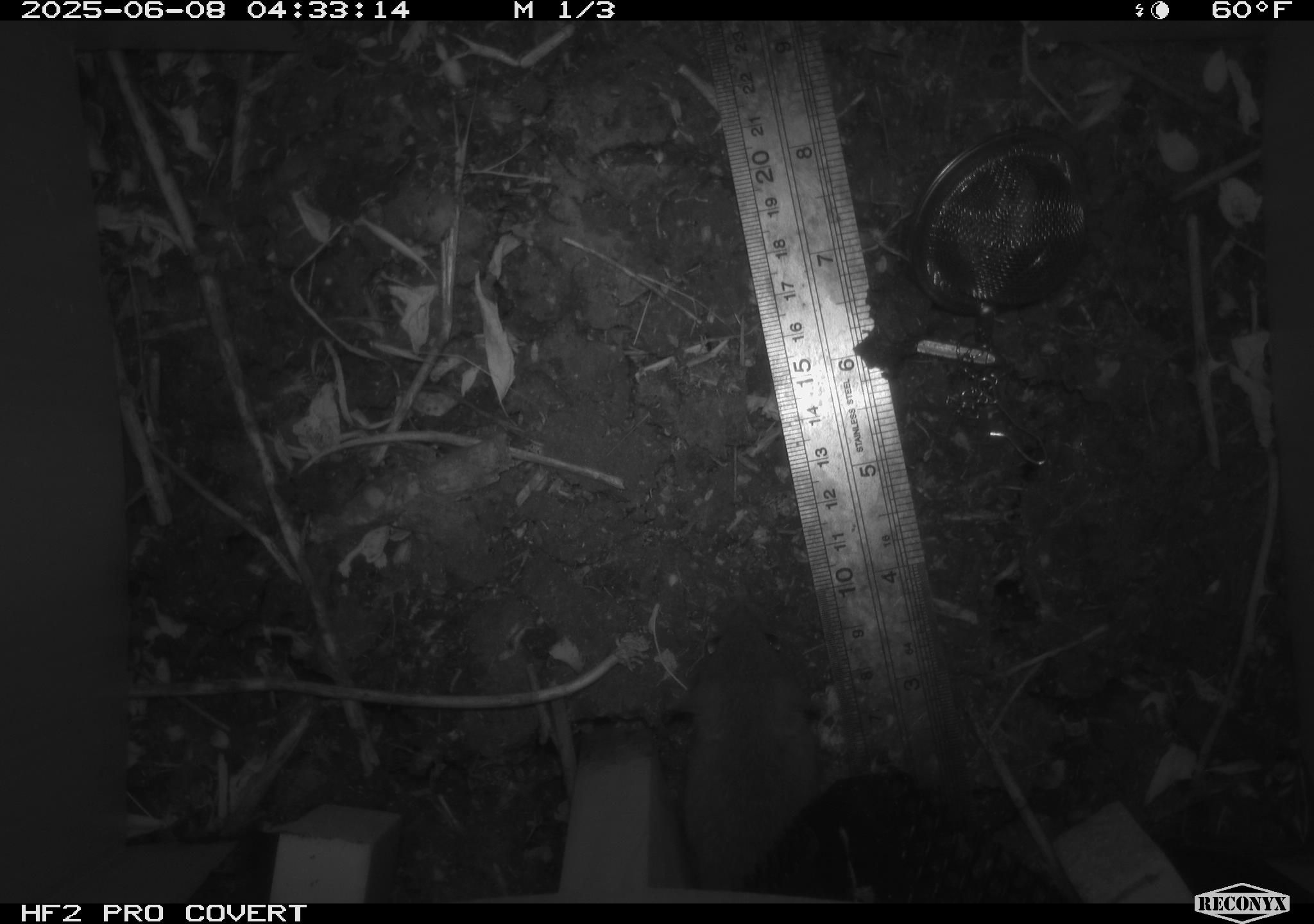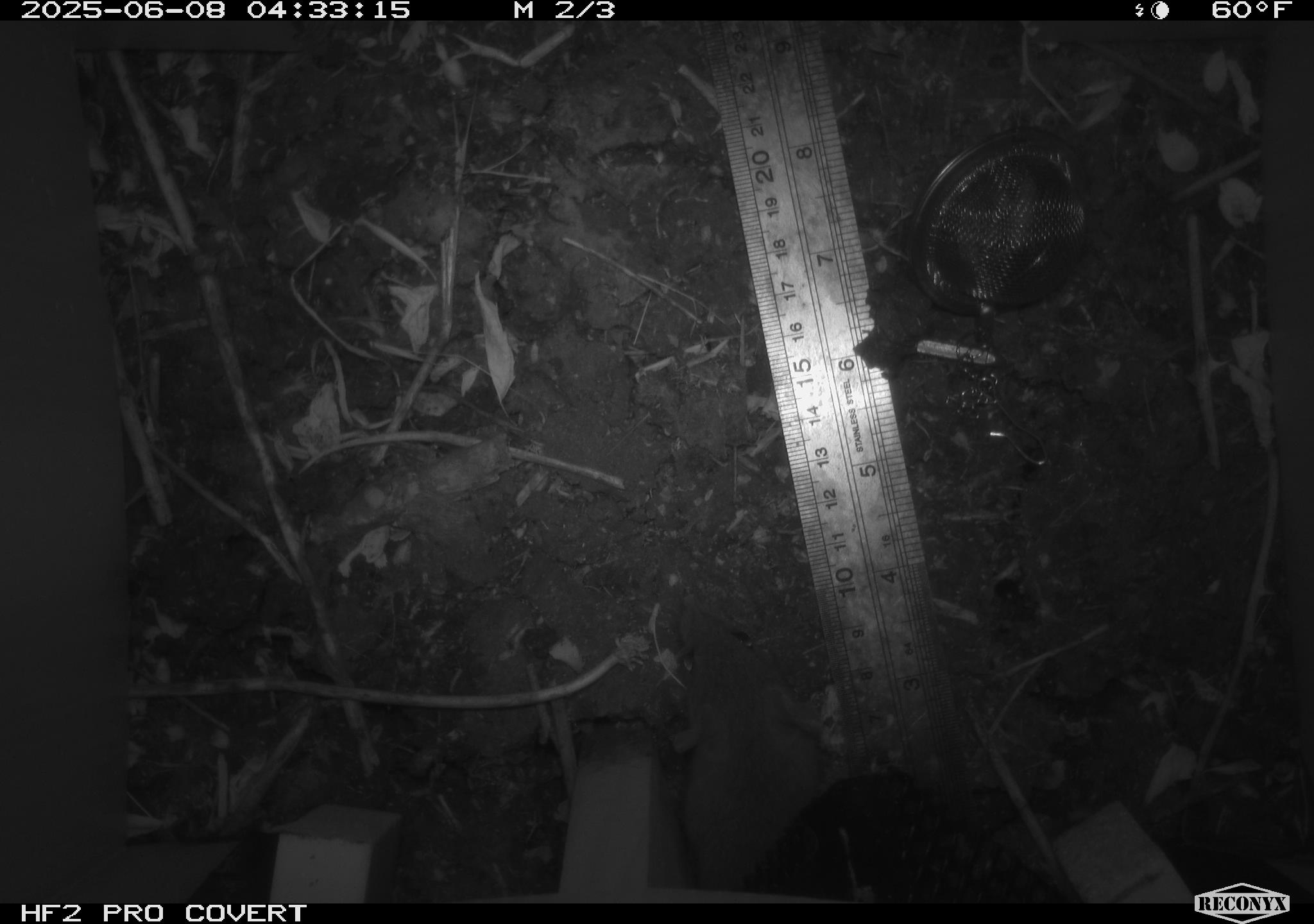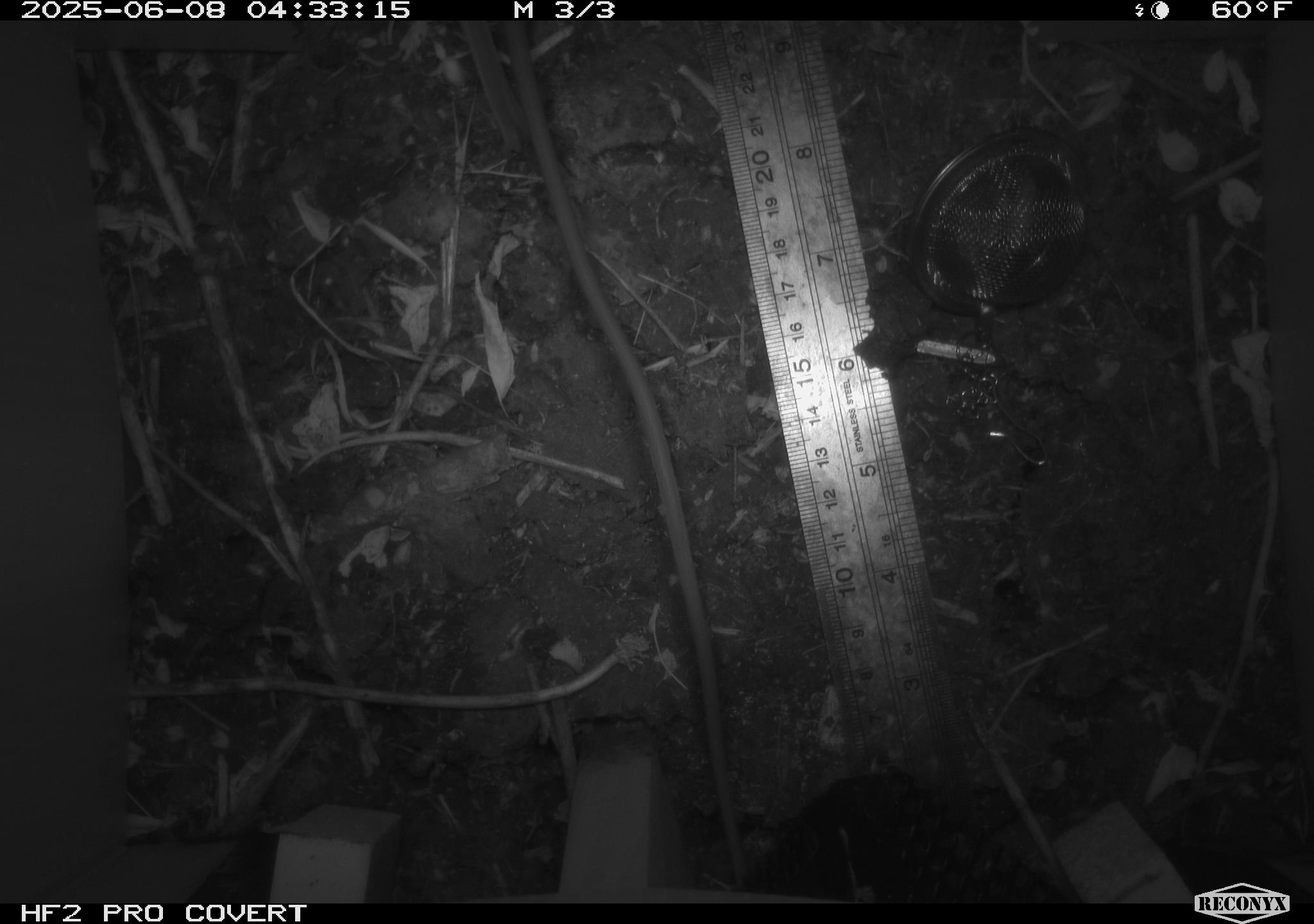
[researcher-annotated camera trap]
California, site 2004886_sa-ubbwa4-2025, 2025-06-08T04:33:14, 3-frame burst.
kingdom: Animalia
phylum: Chordata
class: Mammalia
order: Rodentia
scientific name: Rodentia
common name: rodent